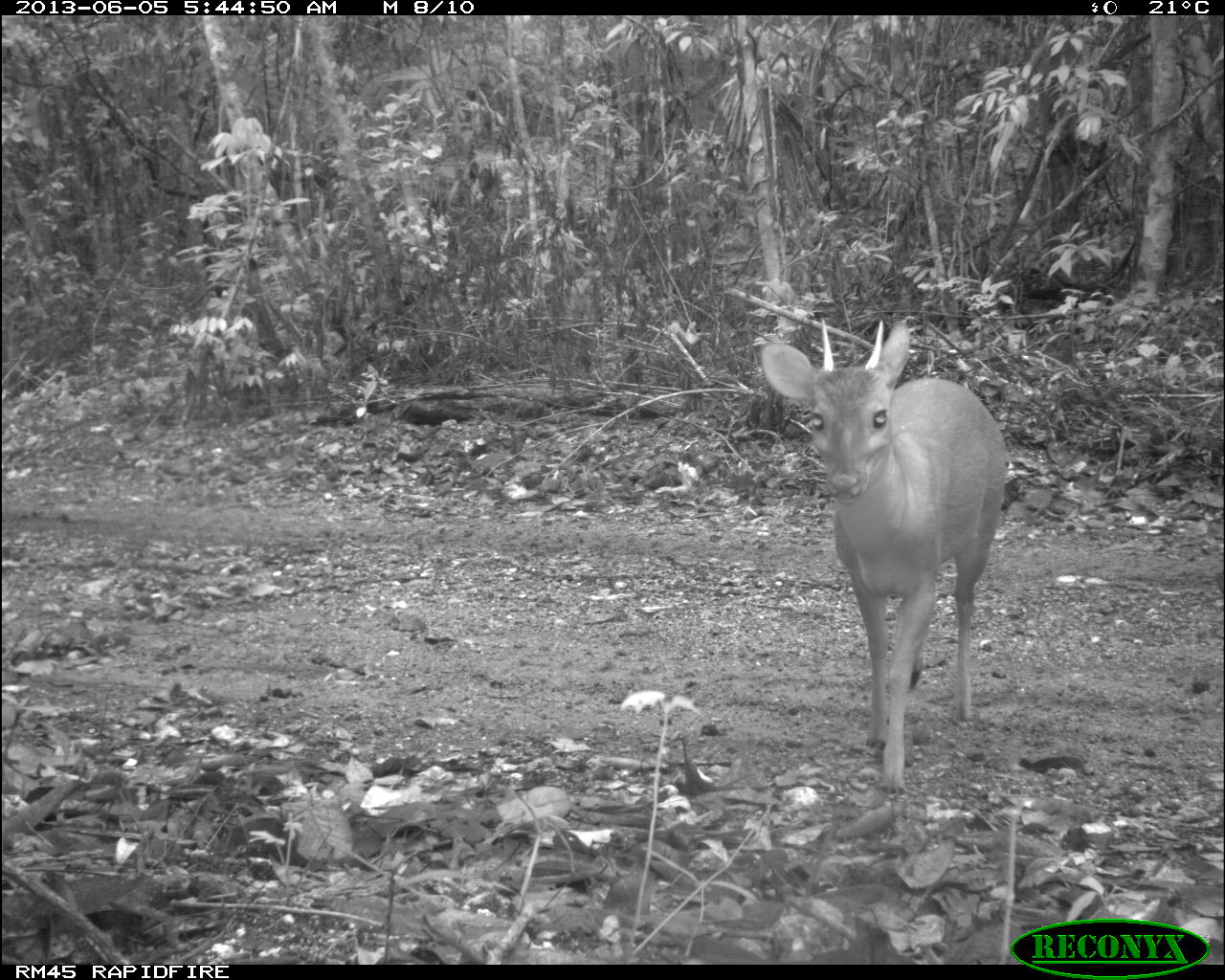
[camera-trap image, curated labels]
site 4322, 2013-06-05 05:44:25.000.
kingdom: Animalia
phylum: Chordata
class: Mammalia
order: Artiodactyla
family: Cervidae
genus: Mazama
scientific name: Mazama temama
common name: central american red brocket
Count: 1.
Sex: male.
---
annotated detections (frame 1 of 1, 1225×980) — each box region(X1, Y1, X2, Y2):
mazama temama: region(759, 317, 1008, 794)